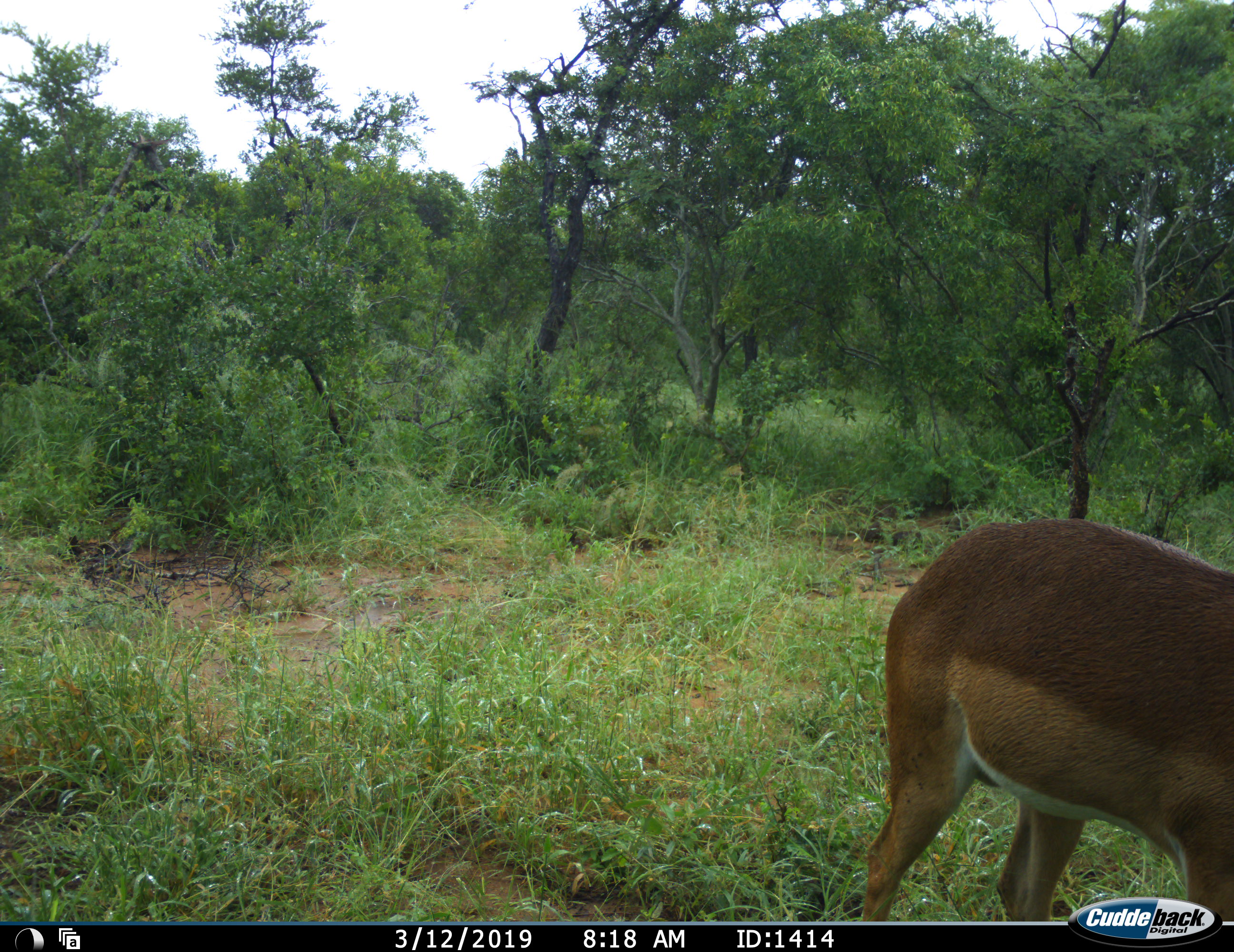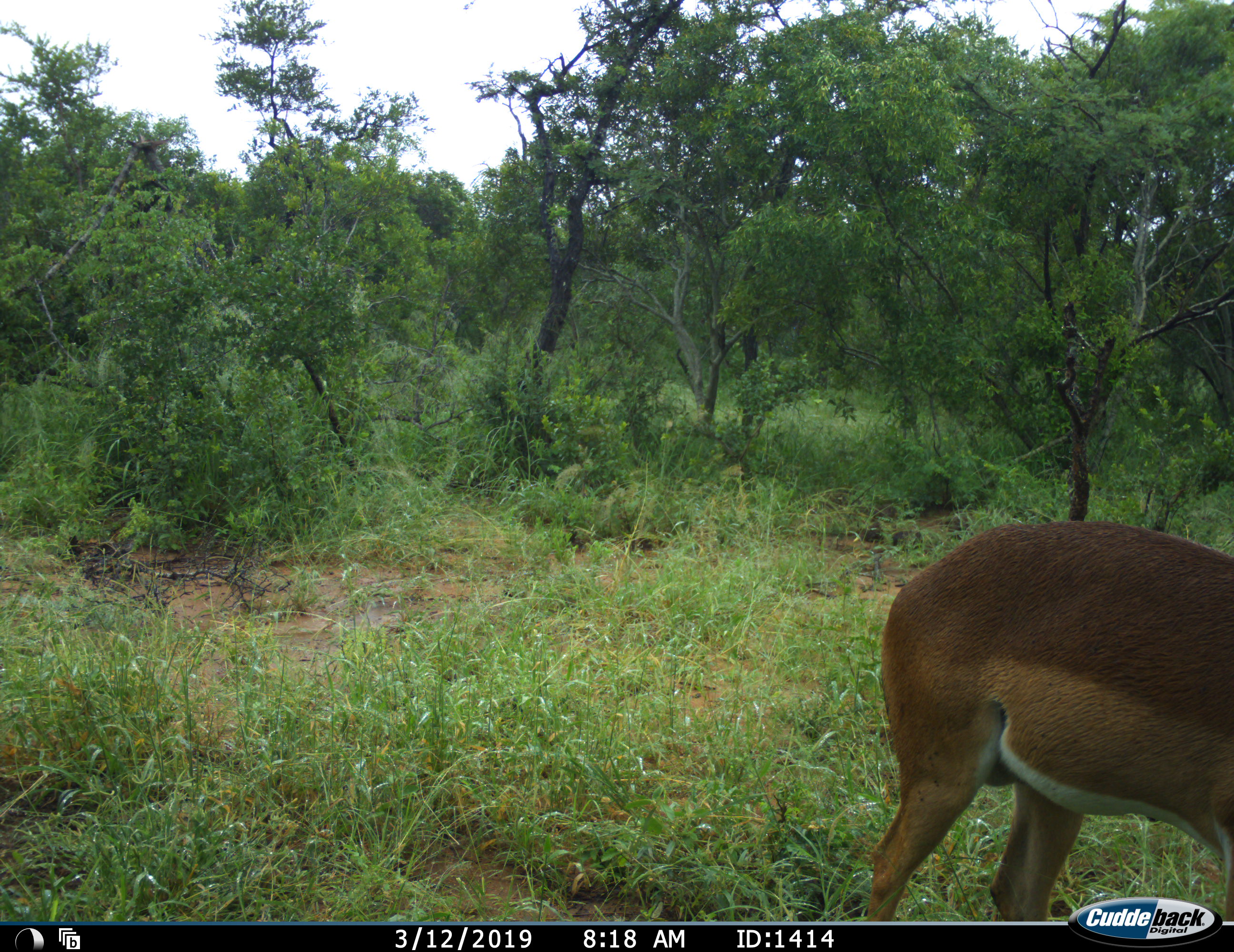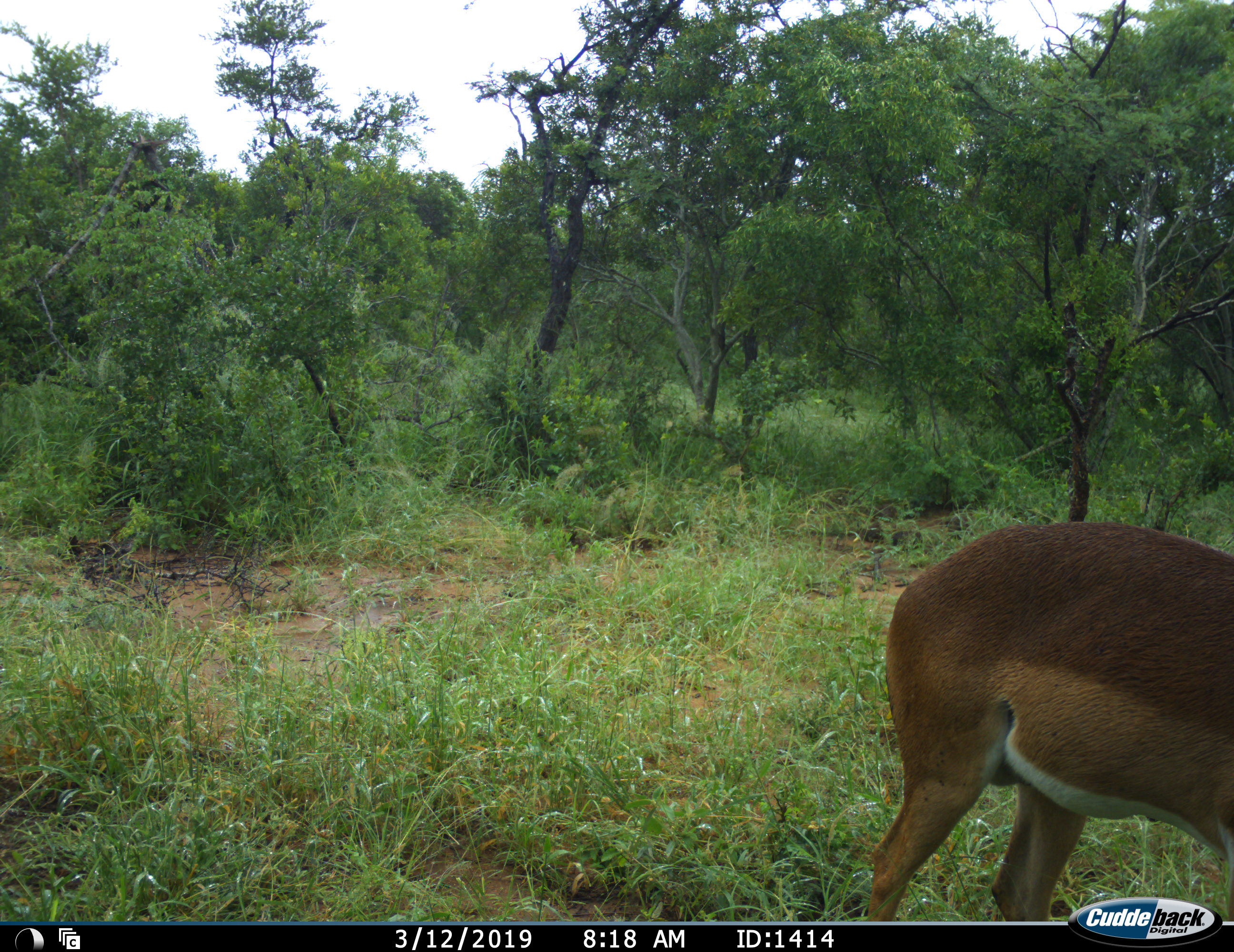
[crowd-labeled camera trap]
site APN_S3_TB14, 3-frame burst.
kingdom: Animalia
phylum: Chordata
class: Mammalia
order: Artiodactyla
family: Bovidae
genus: Aepyceros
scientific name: Aepyceros melampus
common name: impala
Impala (Aepyceros melampus), count 1. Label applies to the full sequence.